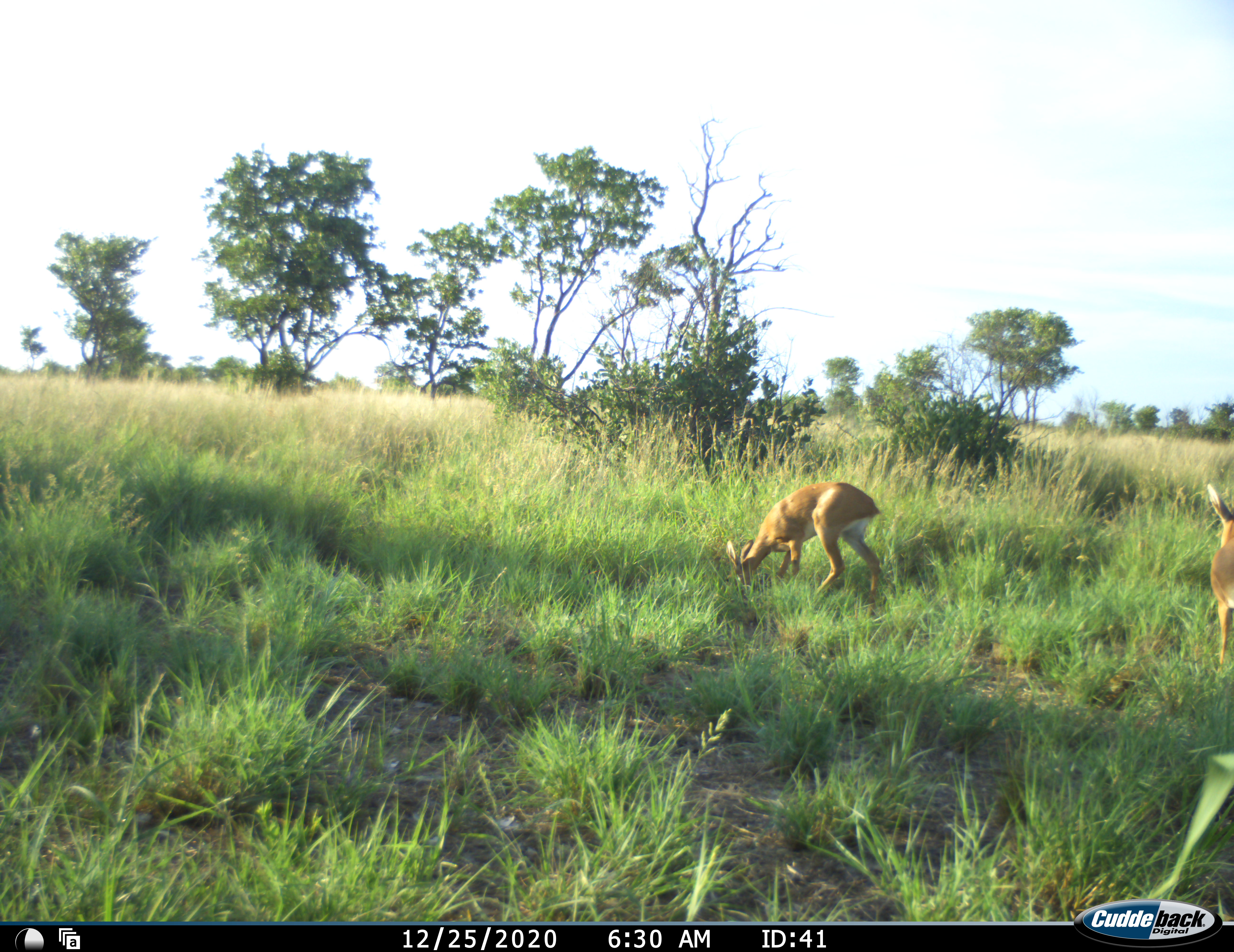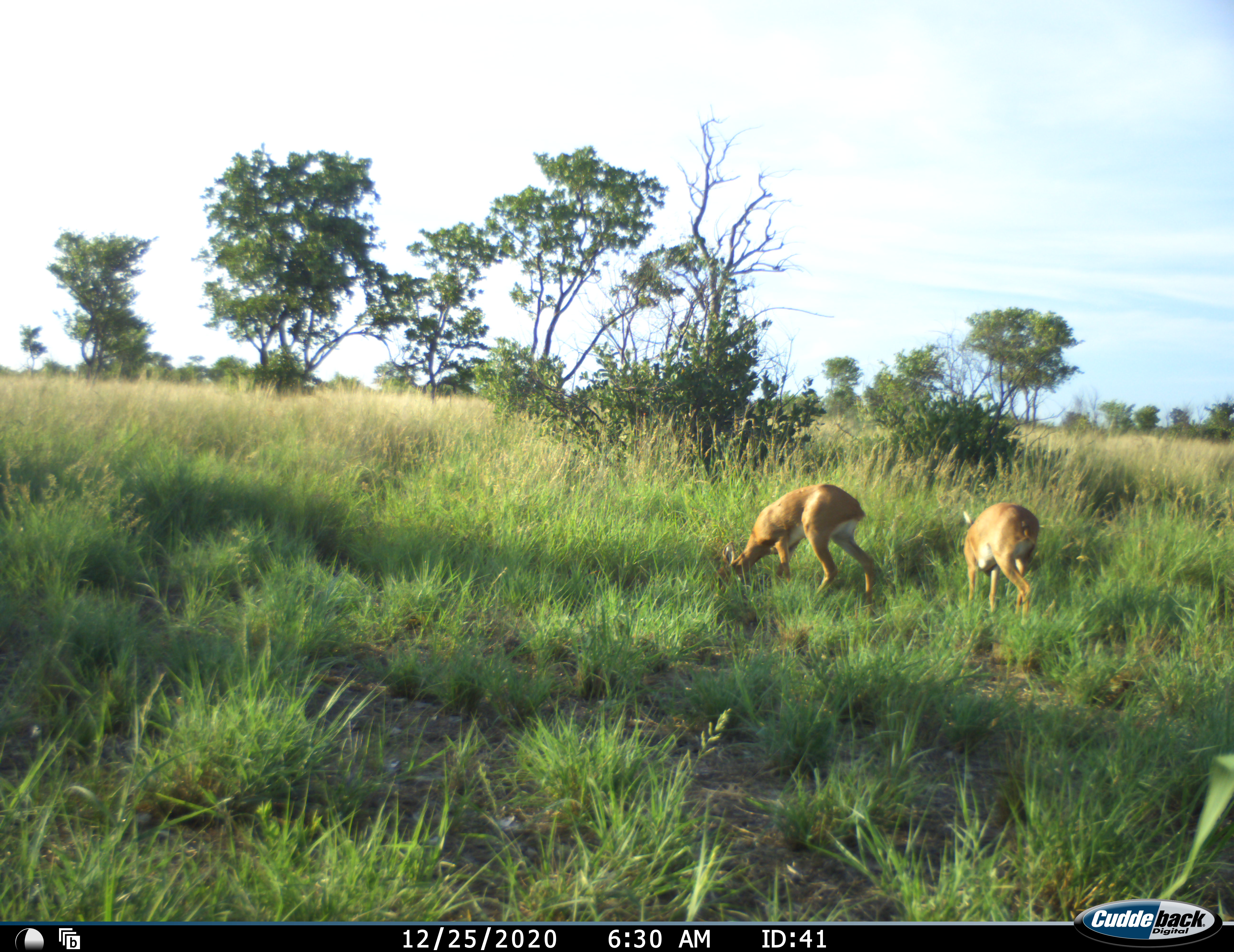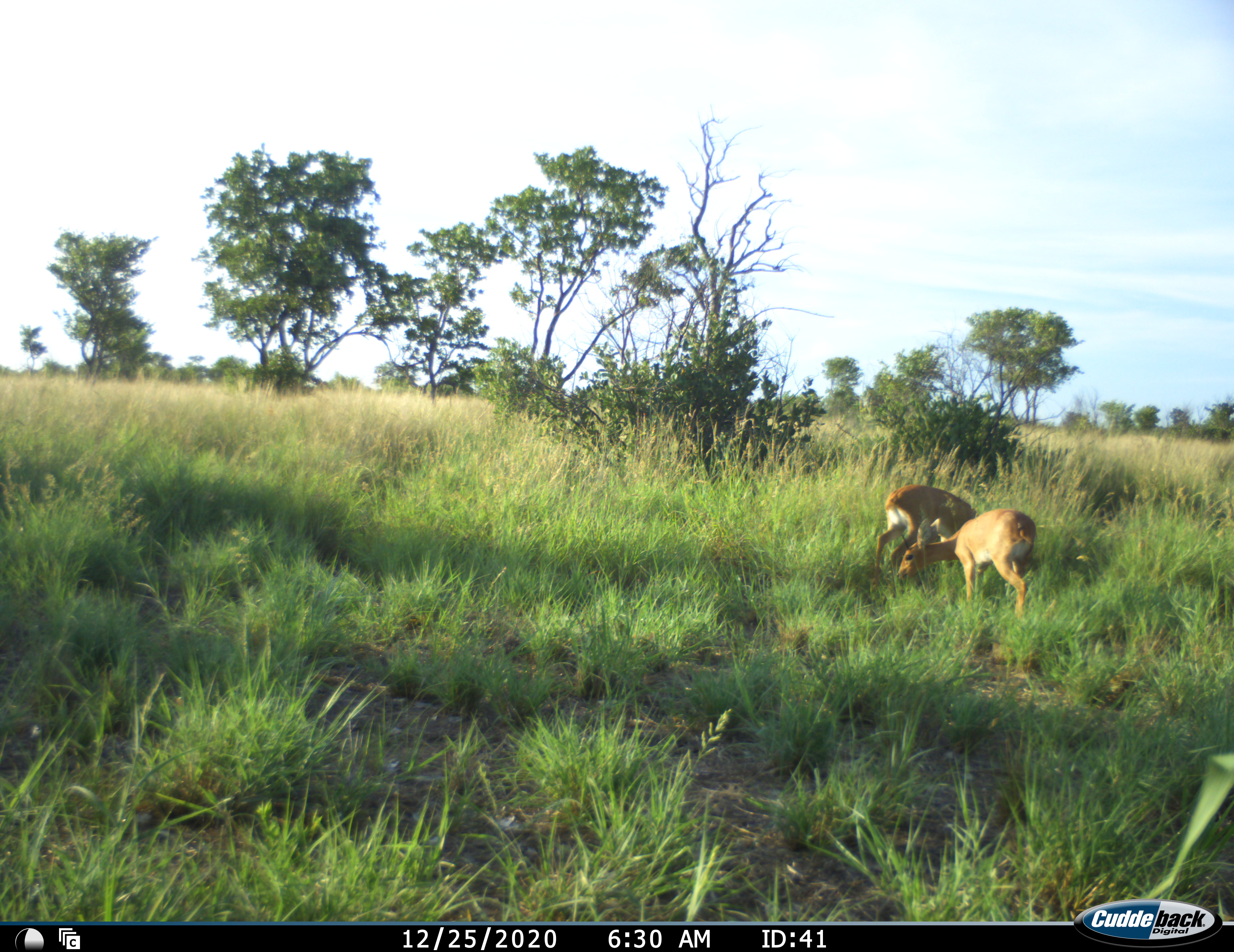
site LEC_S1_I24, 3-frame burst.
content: unidentified animal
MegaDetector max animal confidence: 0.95